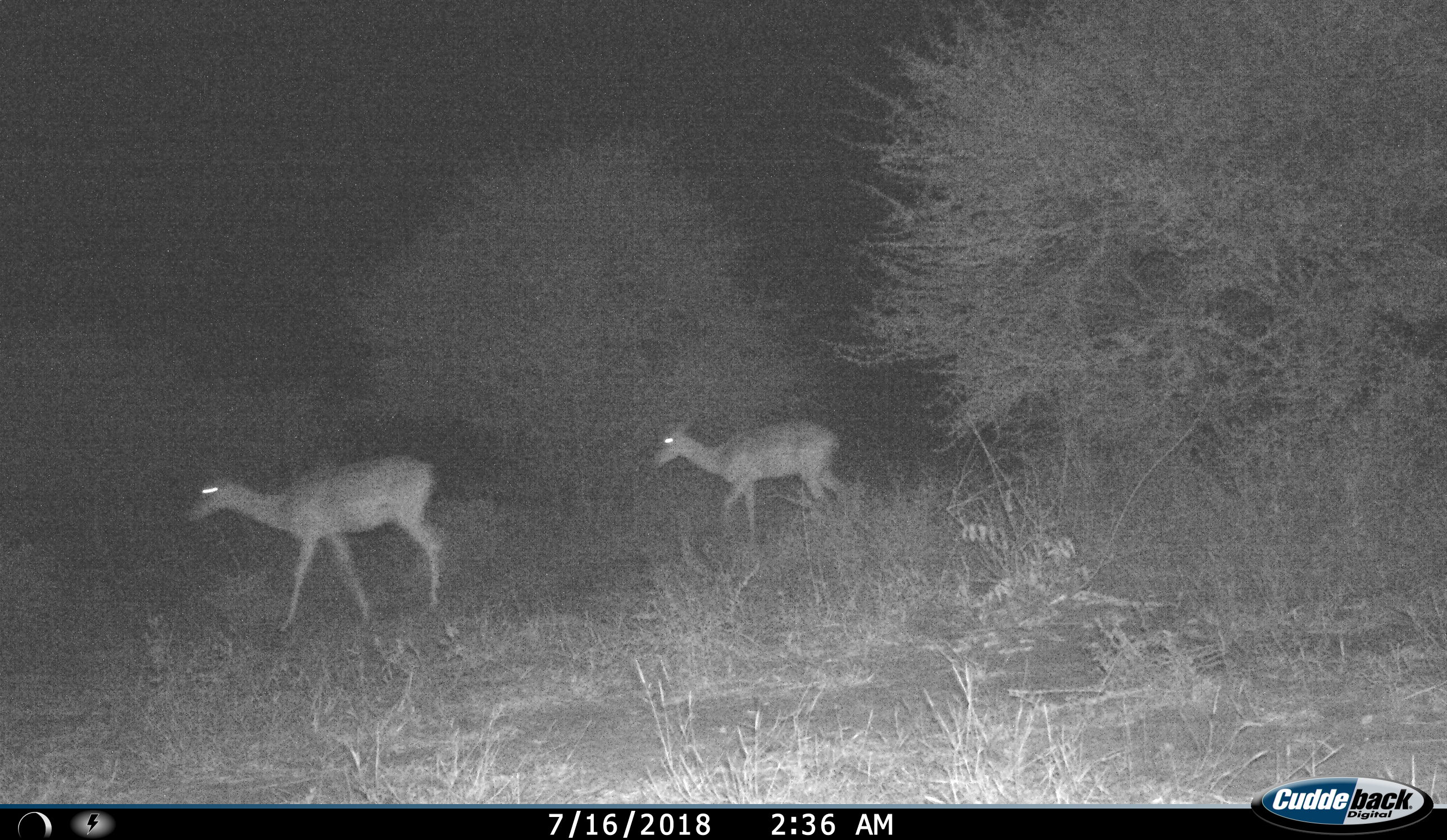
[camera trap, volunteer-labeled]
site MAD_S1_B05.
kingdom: Animalia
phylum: Chordata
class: Mammalia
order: Artiodactyla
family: Bovidae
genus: Aepyceros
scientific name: Aepyceros melampus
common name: impala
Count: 2.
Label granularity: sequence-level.